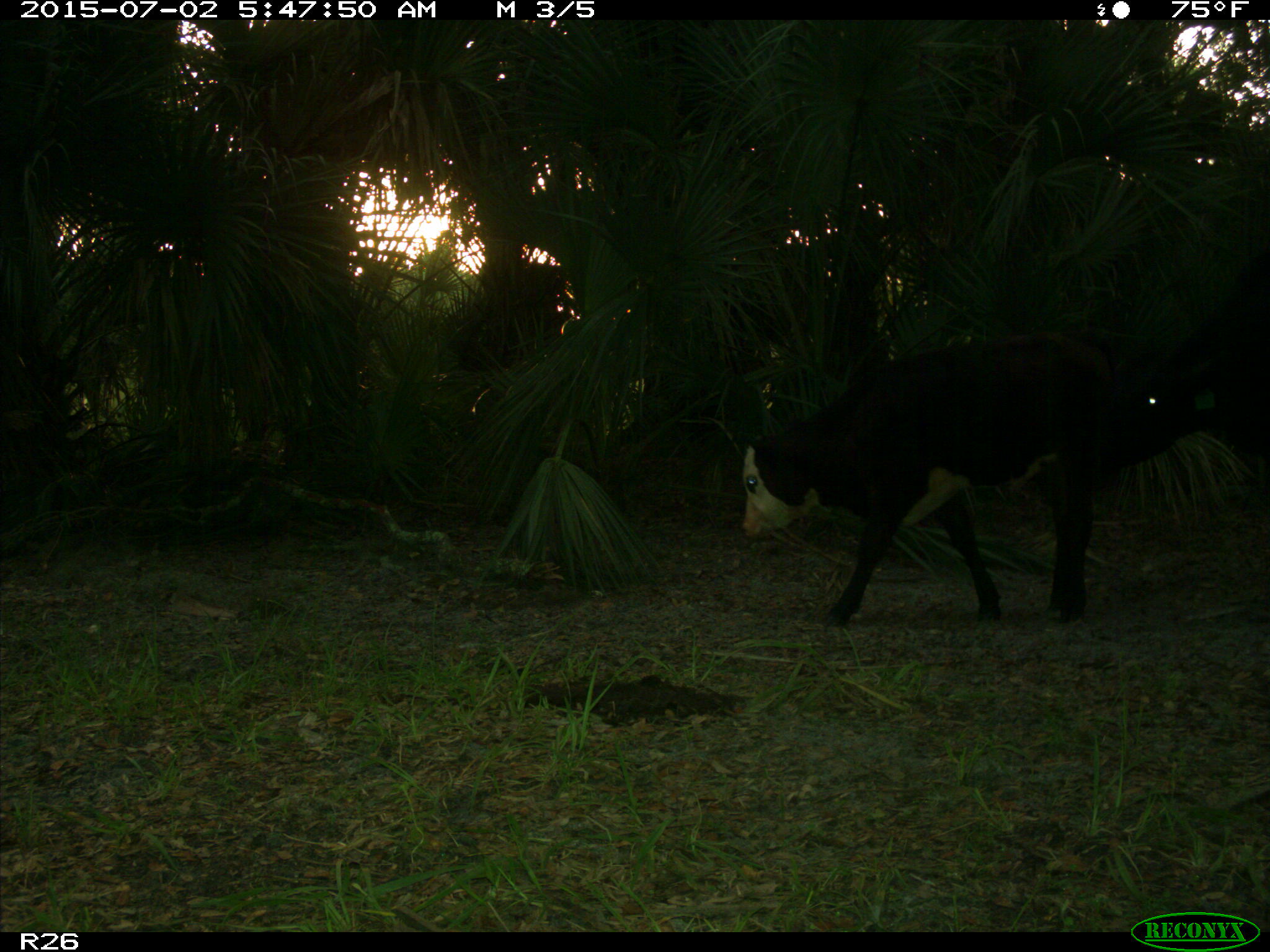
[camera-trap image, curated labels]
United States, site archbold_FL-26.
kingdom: Animalia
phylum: Chordata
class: Mammalia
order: Artiodactyla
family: Bovidae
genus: Bos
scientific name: Bos taurus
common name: domestic cow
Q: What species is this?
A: Bos taurus (domestic cow).